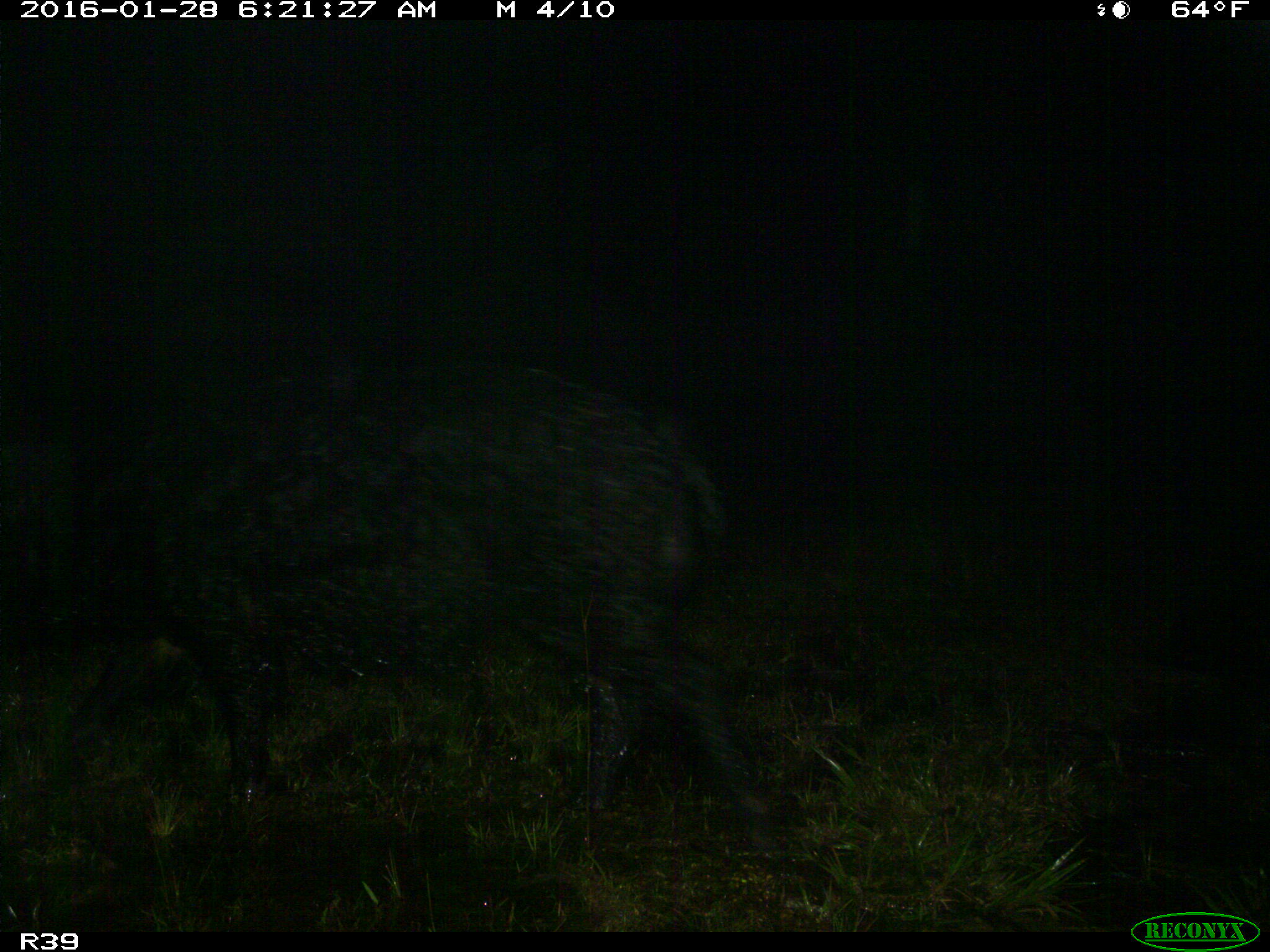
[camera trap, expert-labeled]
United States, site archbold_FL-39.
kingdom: Animalia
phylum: Chordata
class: Mammalia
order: Artiodactyla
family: Suidae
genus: Sus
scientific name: Sus scrofa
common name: wild boar